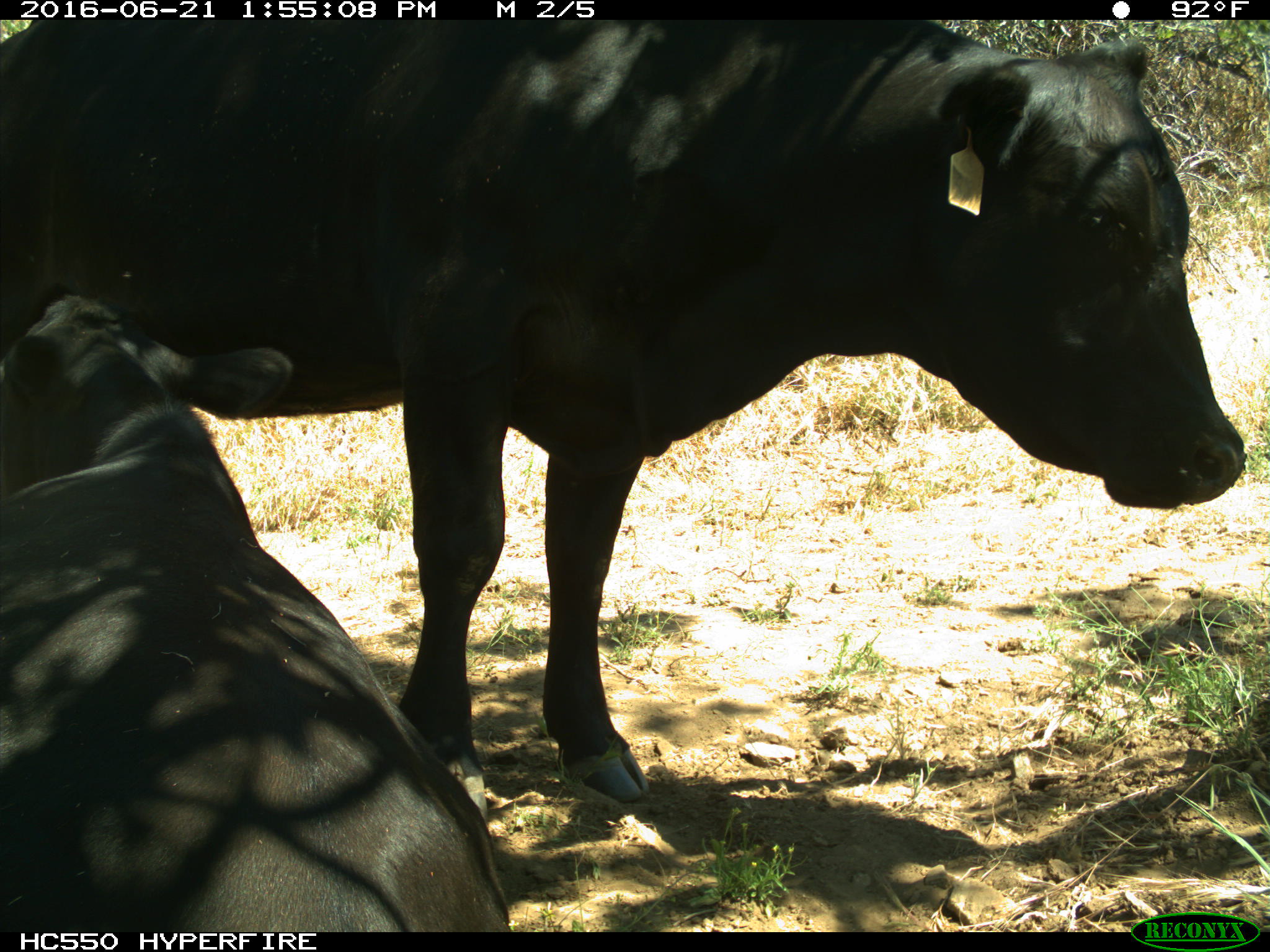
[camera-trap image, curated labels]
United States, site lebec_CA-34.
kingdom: Animalia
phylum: Chordata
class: Mammalia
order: Artiodactyla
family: Bovidae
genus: Bos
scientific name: Bos taurus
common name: domestic cow